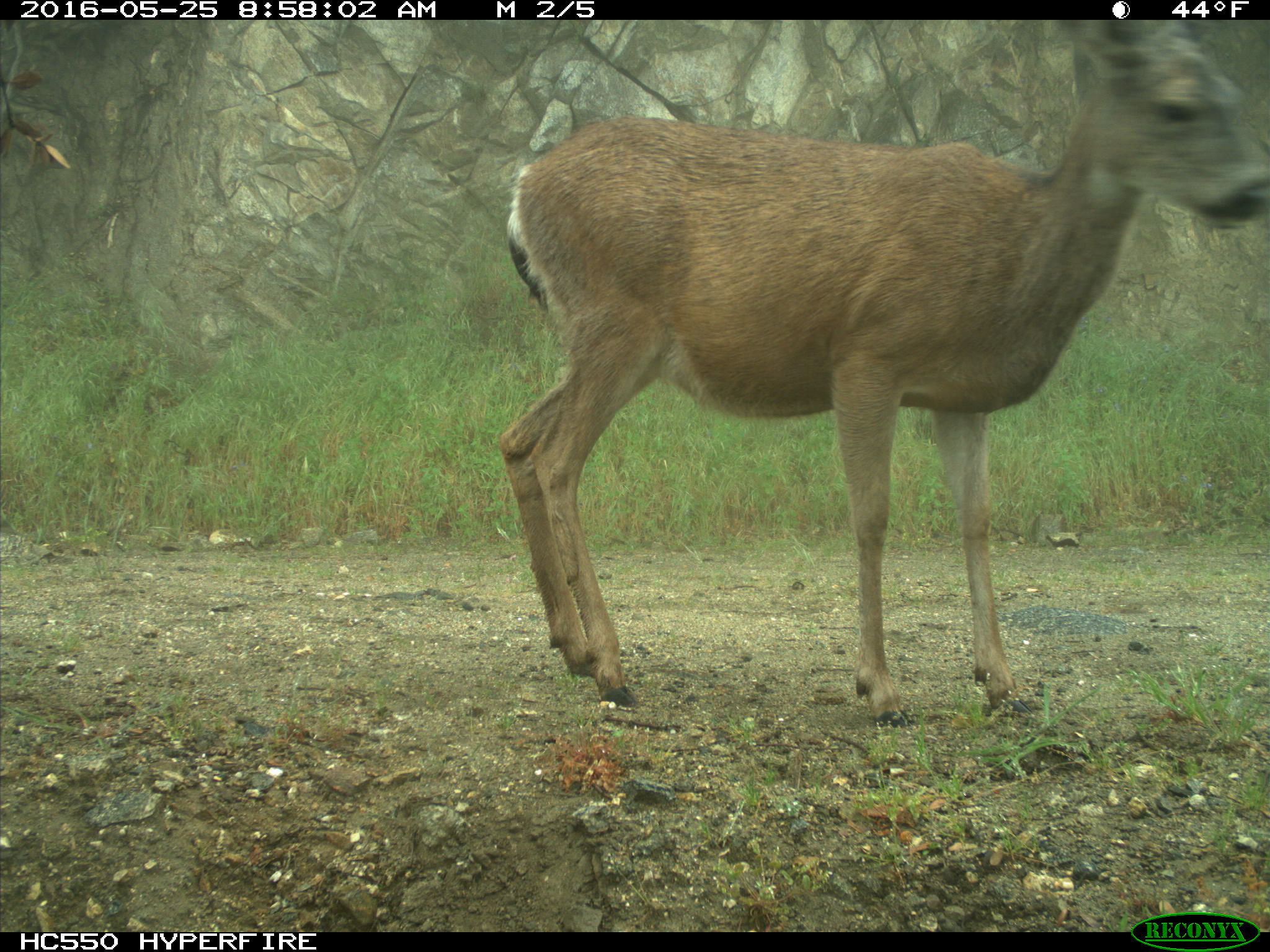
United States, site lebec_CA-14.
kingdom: Animalia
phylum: Chordata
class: Mammalia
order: Artiodactyla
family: Cervidae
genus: Odocoileus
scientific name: Odocoileus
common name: deer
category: unidentified deer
Unidentified deer (deer) (Odocoileus).